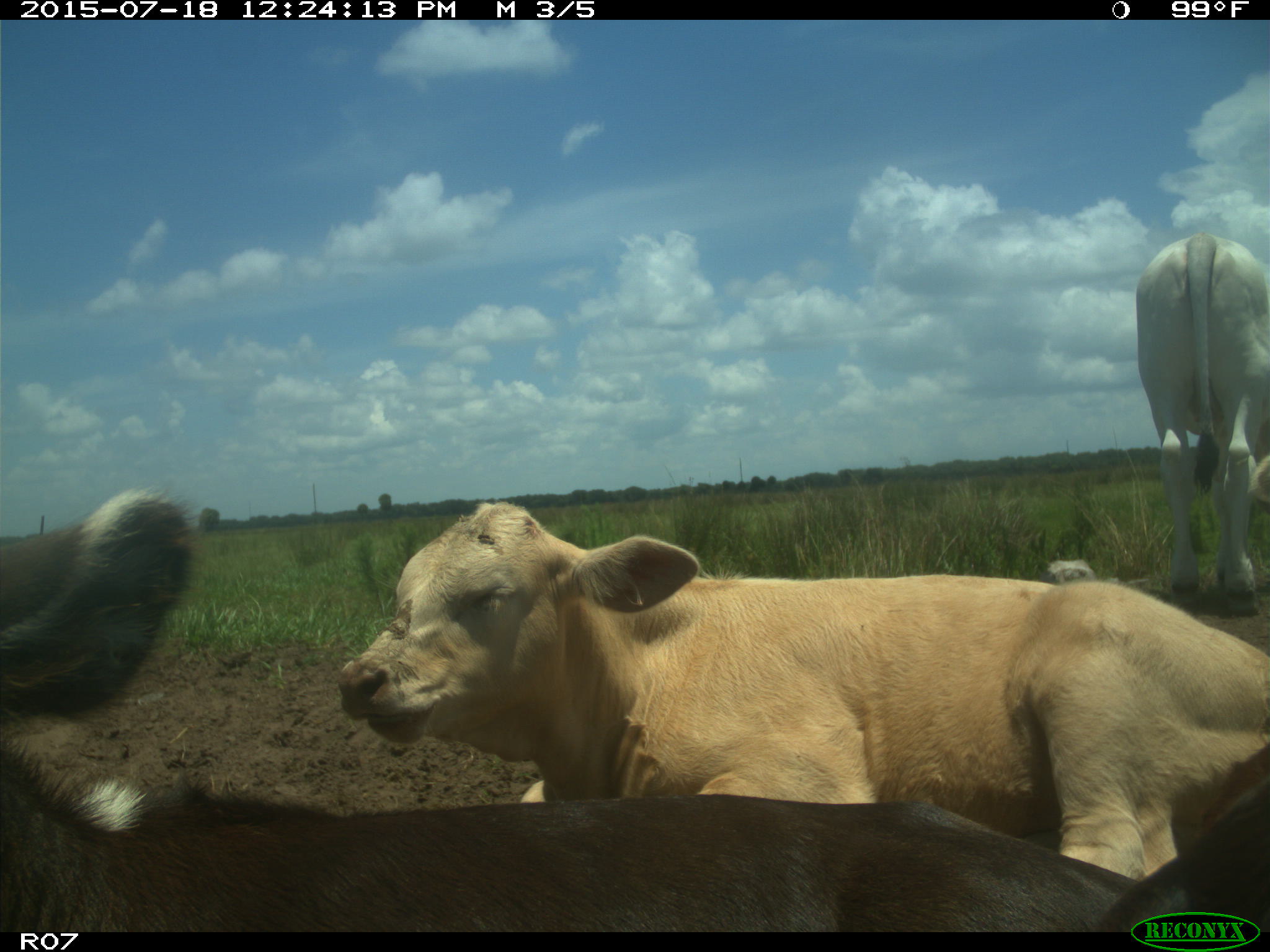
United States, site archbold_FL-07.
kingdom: Animalia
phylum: Chordata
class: Mammalia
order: Artiodactyla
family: Bovidae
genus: Bos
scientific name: Bos taurus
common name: domestic cow